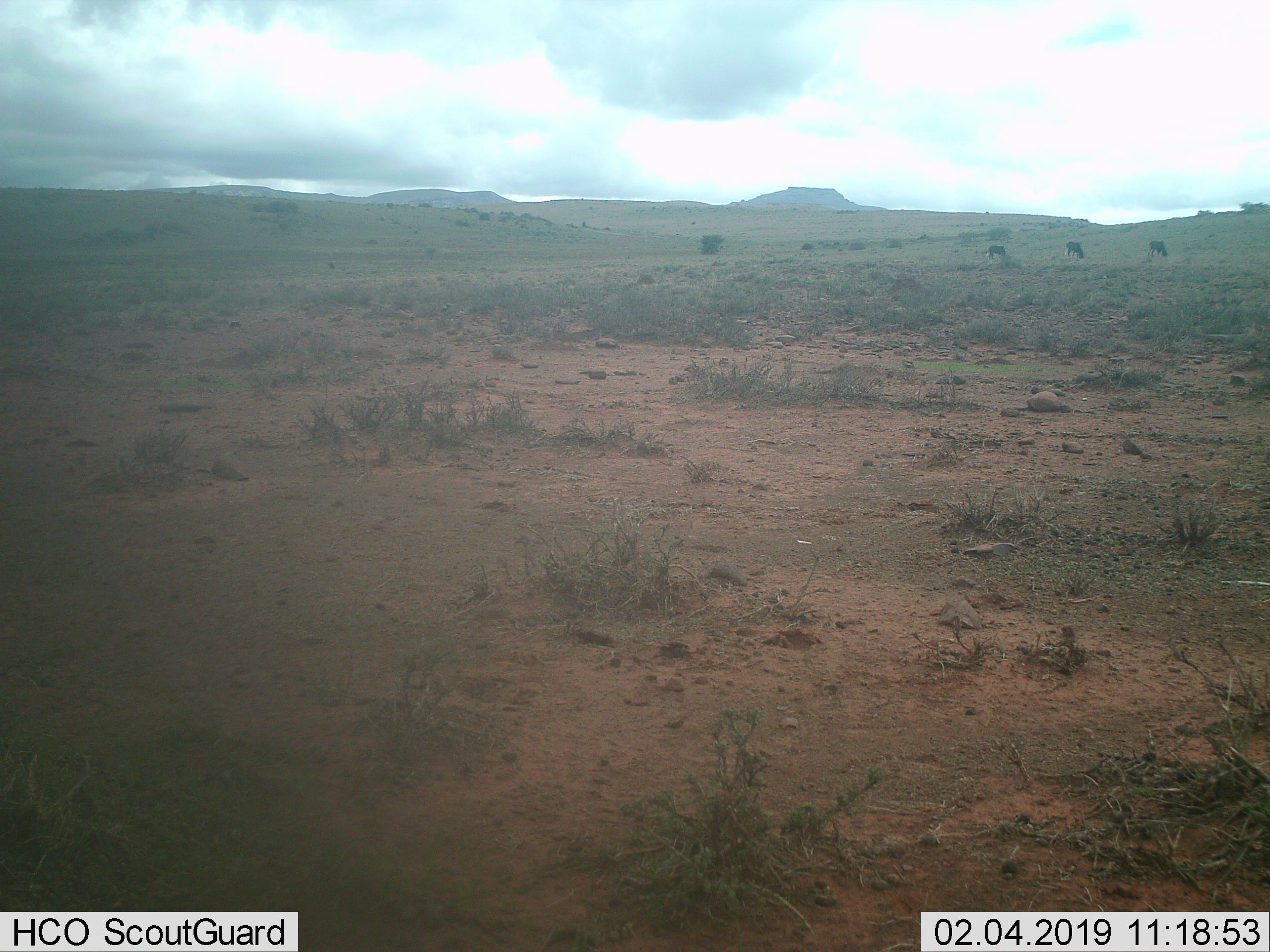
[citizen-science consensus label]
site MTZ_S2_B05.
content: unidentified animal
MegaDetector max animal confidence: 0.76